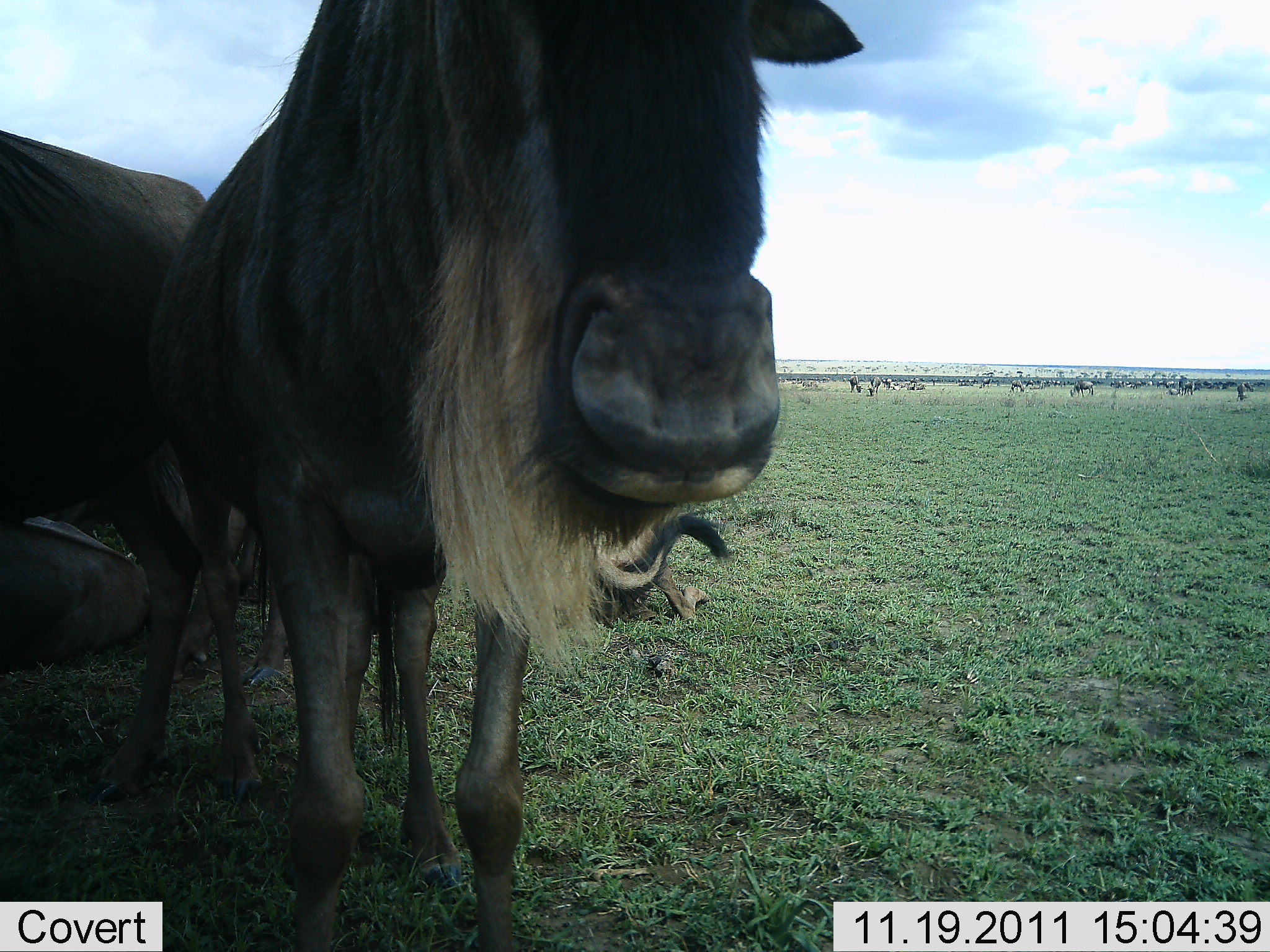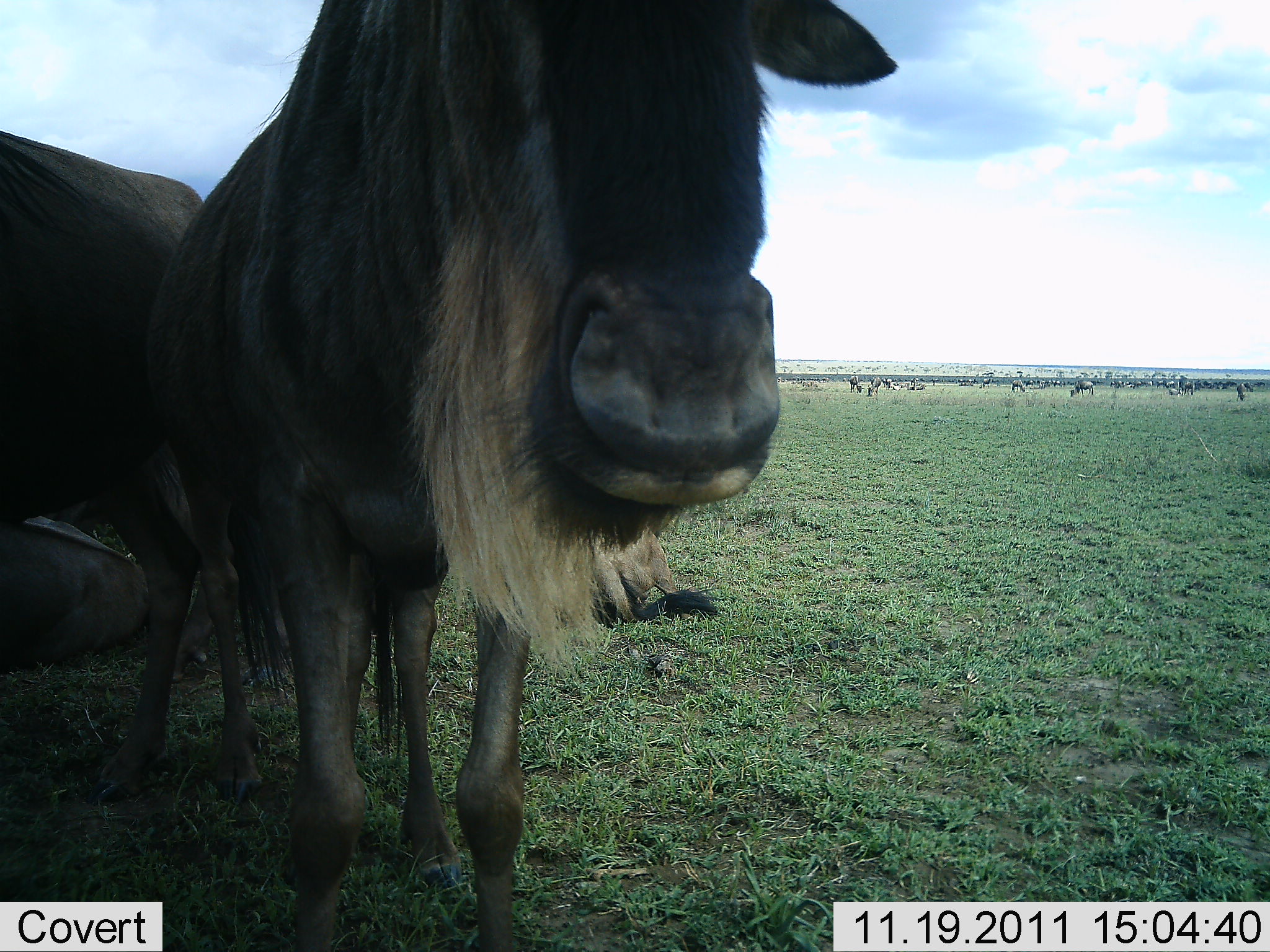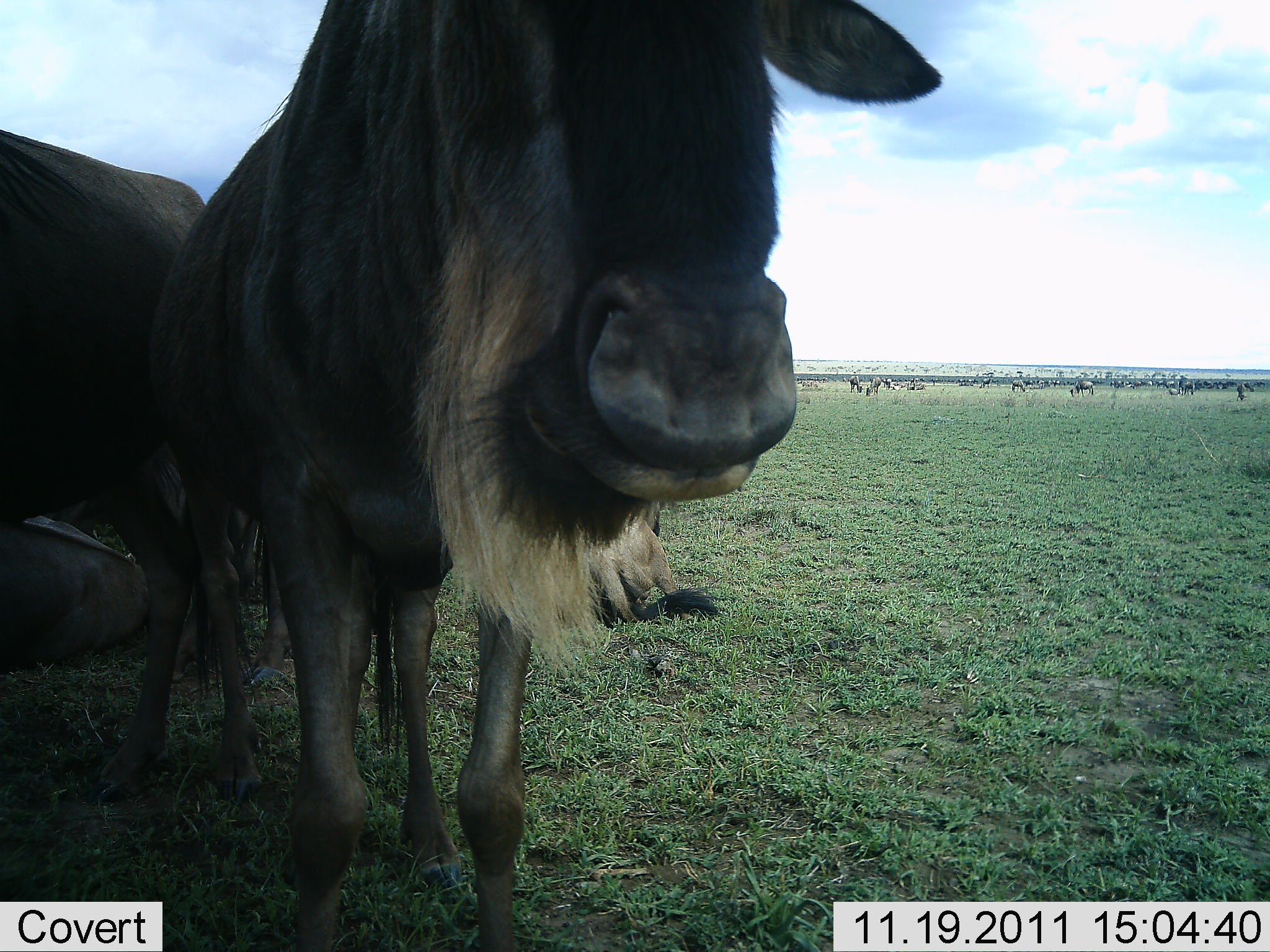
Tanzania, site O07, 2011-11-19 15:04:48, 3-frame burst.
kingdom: Animalia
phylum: Chordata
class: Mammalia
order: Artiodactyla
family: Bovidae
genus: Connochaetes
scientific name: Connochaetes taurinus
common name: blue wildebeest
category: wildebeest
Wildebeest (blue wildebeest) (Connochaetes taurinus), count 11-50. Behavior (volunteer vote fractions): standing 73%, resting 82%, moving 18%, interacting 27%. Young present (vote fraction): 0%. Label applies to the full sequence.